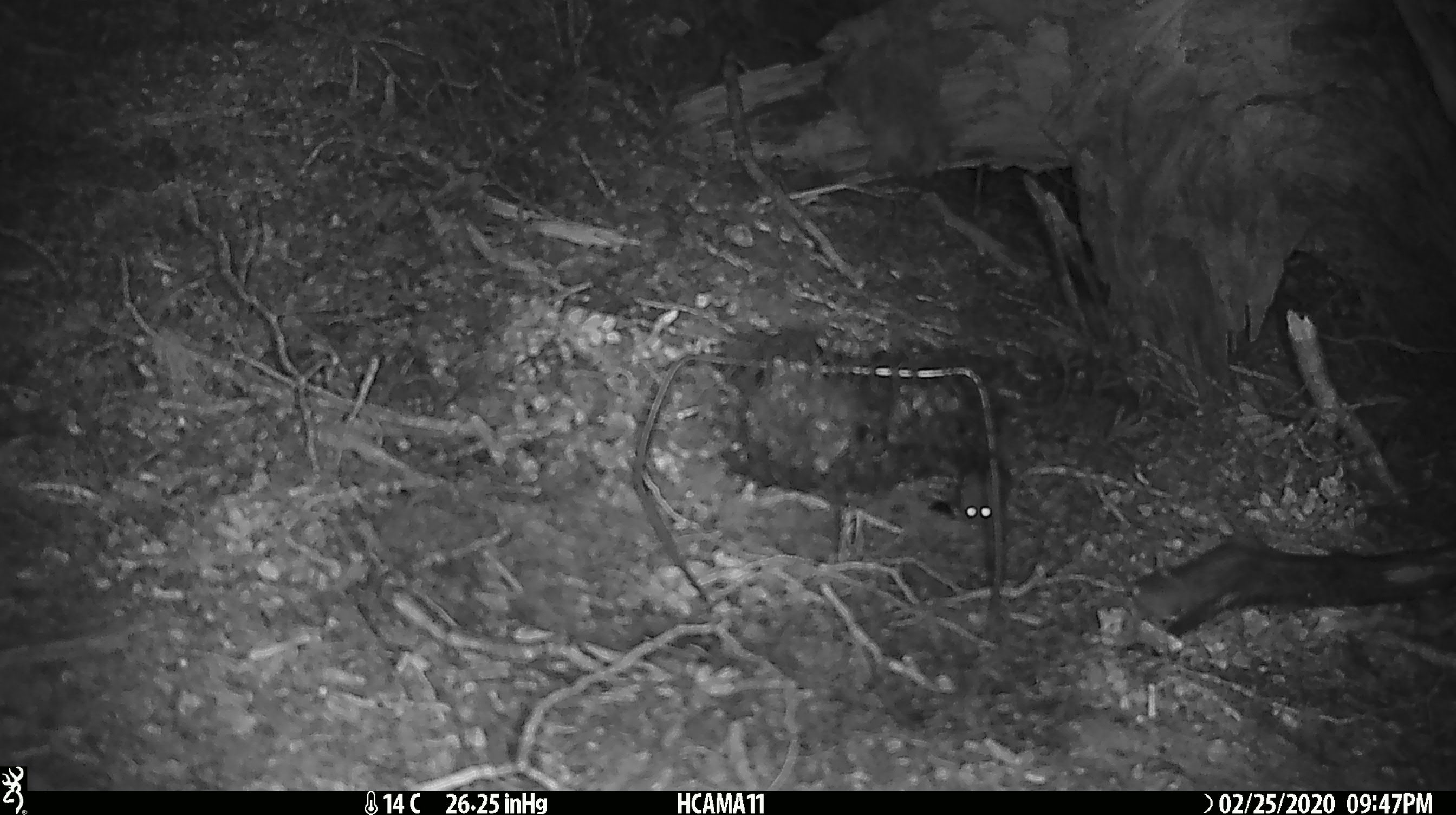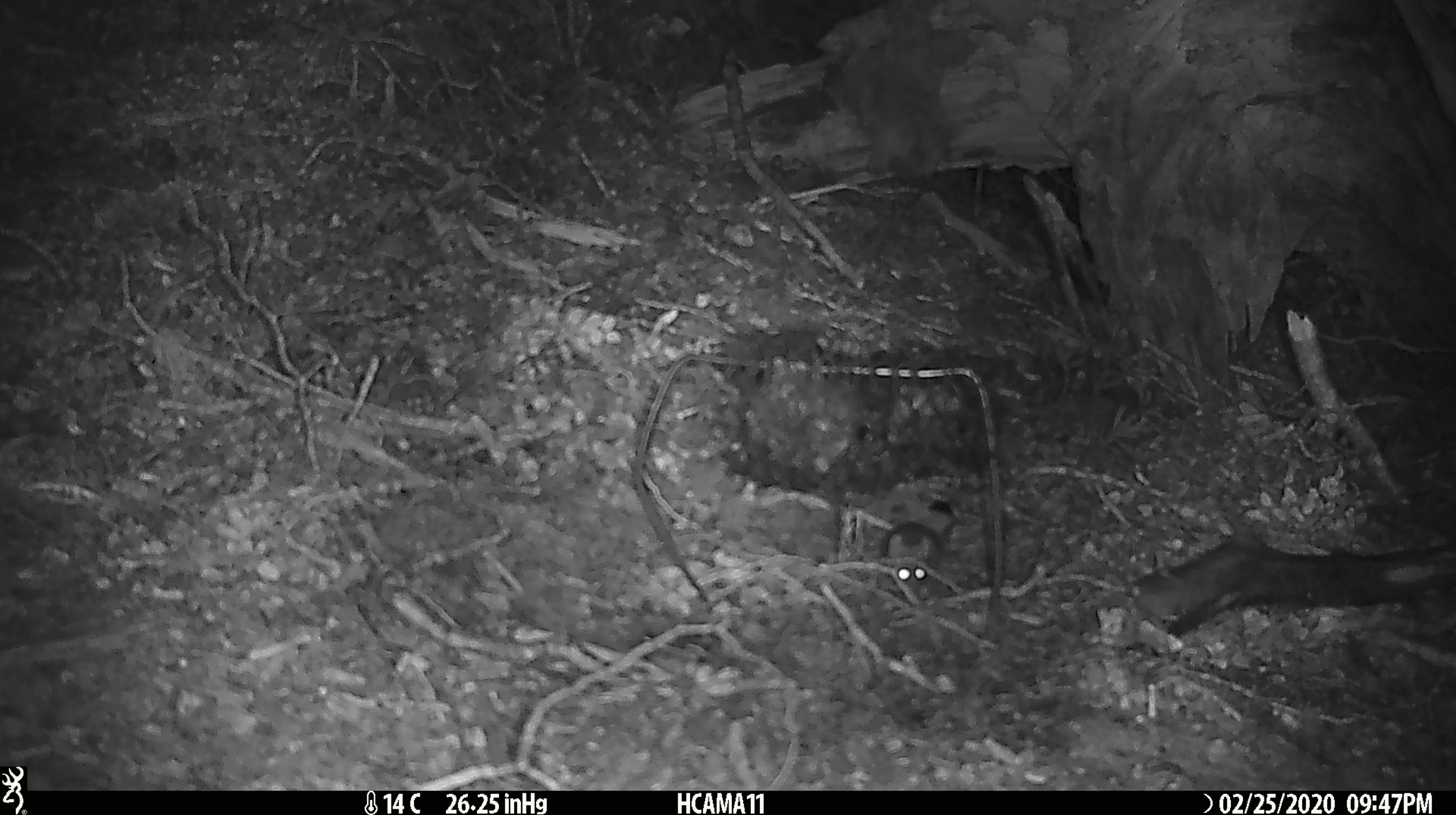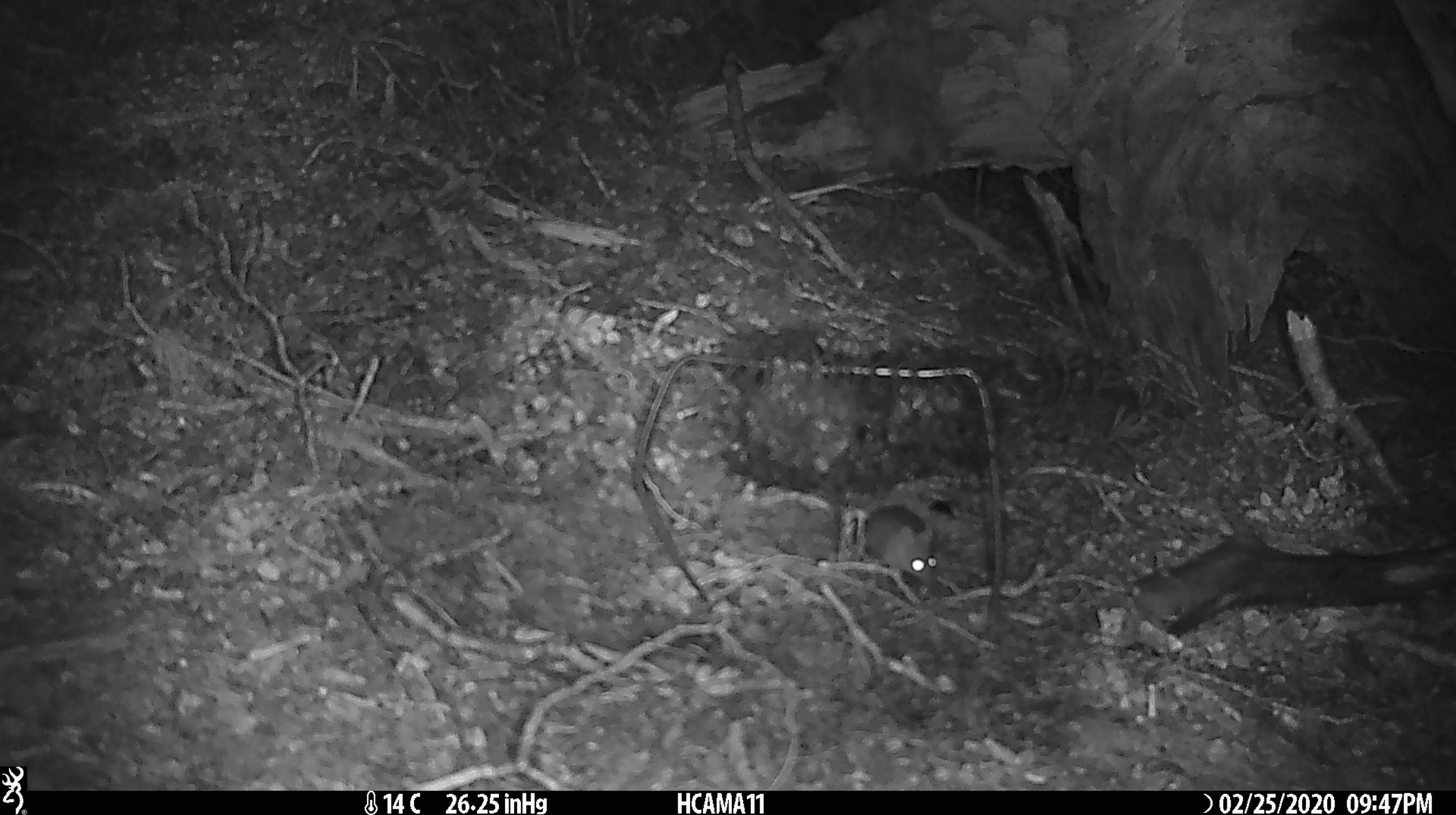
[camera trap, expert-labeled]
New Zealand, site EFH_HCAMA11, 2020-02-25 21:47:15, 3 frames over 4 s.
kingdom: Animalia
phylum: Chordata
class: Mammalia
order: Rodentia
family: Muridae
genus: Mus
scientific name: Mus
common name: mouse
Mouse (Mus).